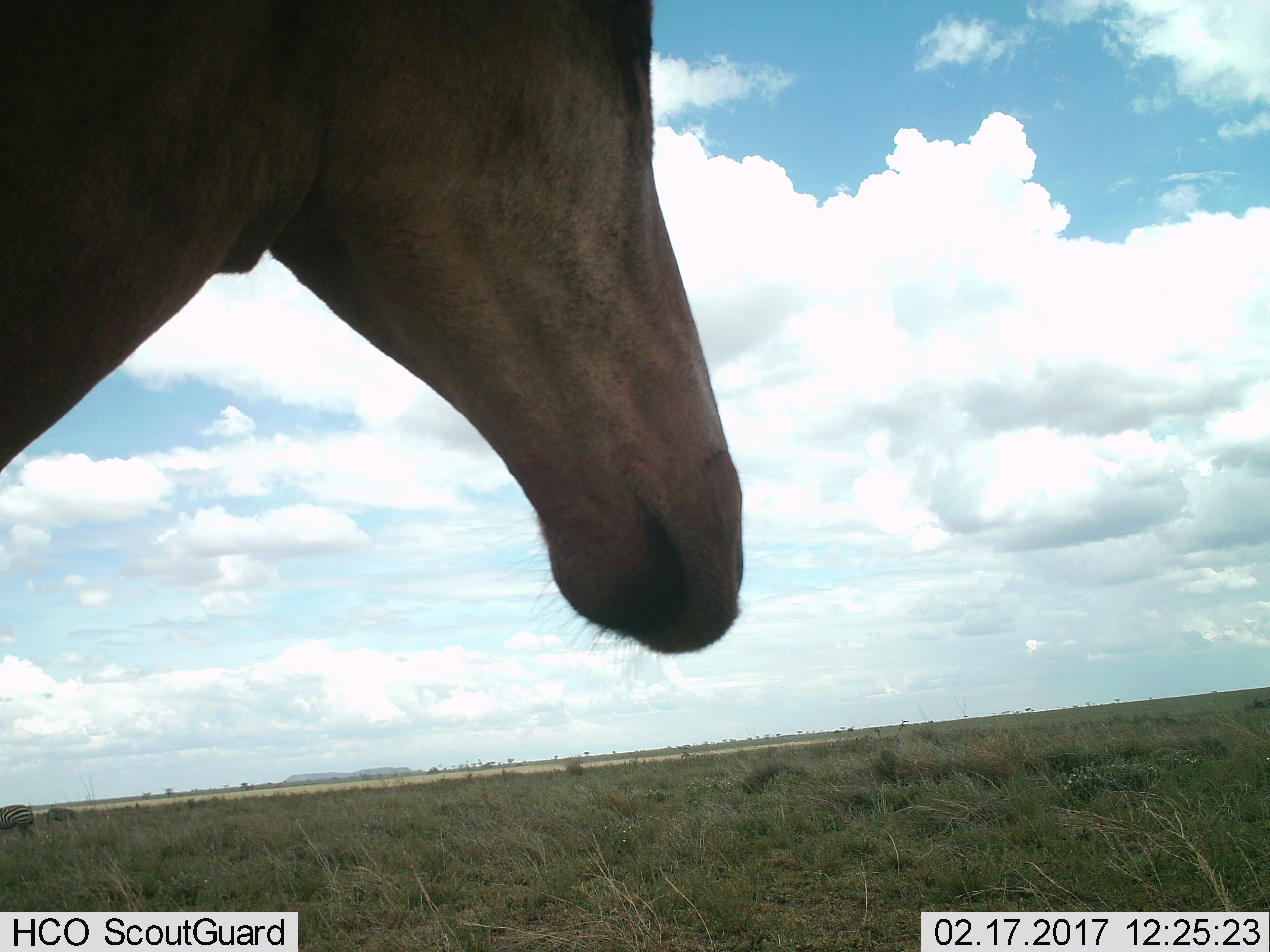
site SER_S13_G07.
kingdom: Animalia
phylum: Chordata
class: Mammalia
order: Artiodactyla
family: Bovidae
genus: Alcelaphus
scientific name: Alcelaphus buselaphus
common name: hartebeest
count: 1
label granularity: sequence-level